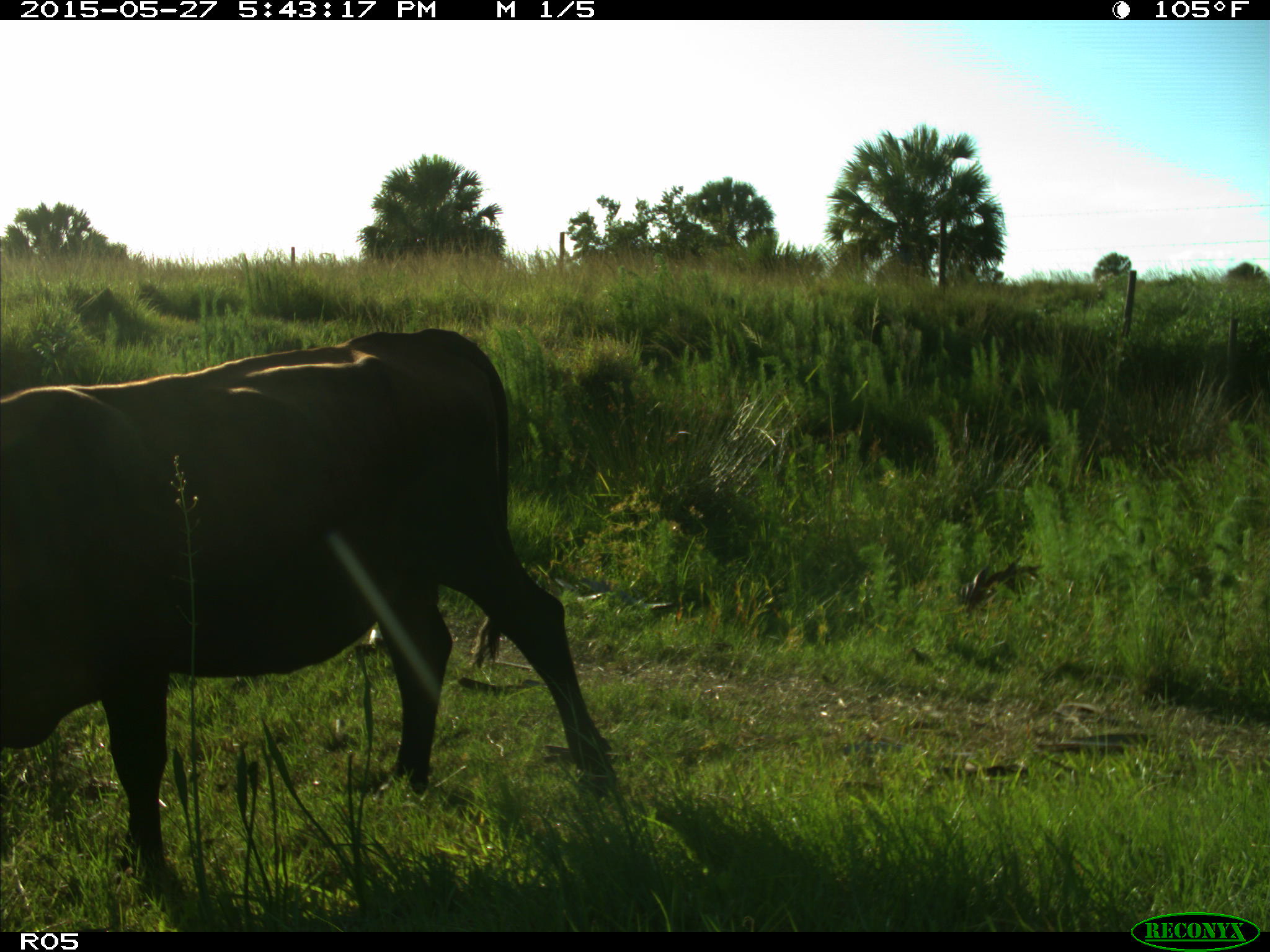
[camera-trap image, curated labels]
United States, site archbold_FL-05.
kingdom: Animalia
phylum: Chordata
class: Mammalia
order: Artiodactyla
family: Bovidae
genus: Bos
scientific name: Bos taurus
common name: domestic cow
Bos taurus (domestic cow).